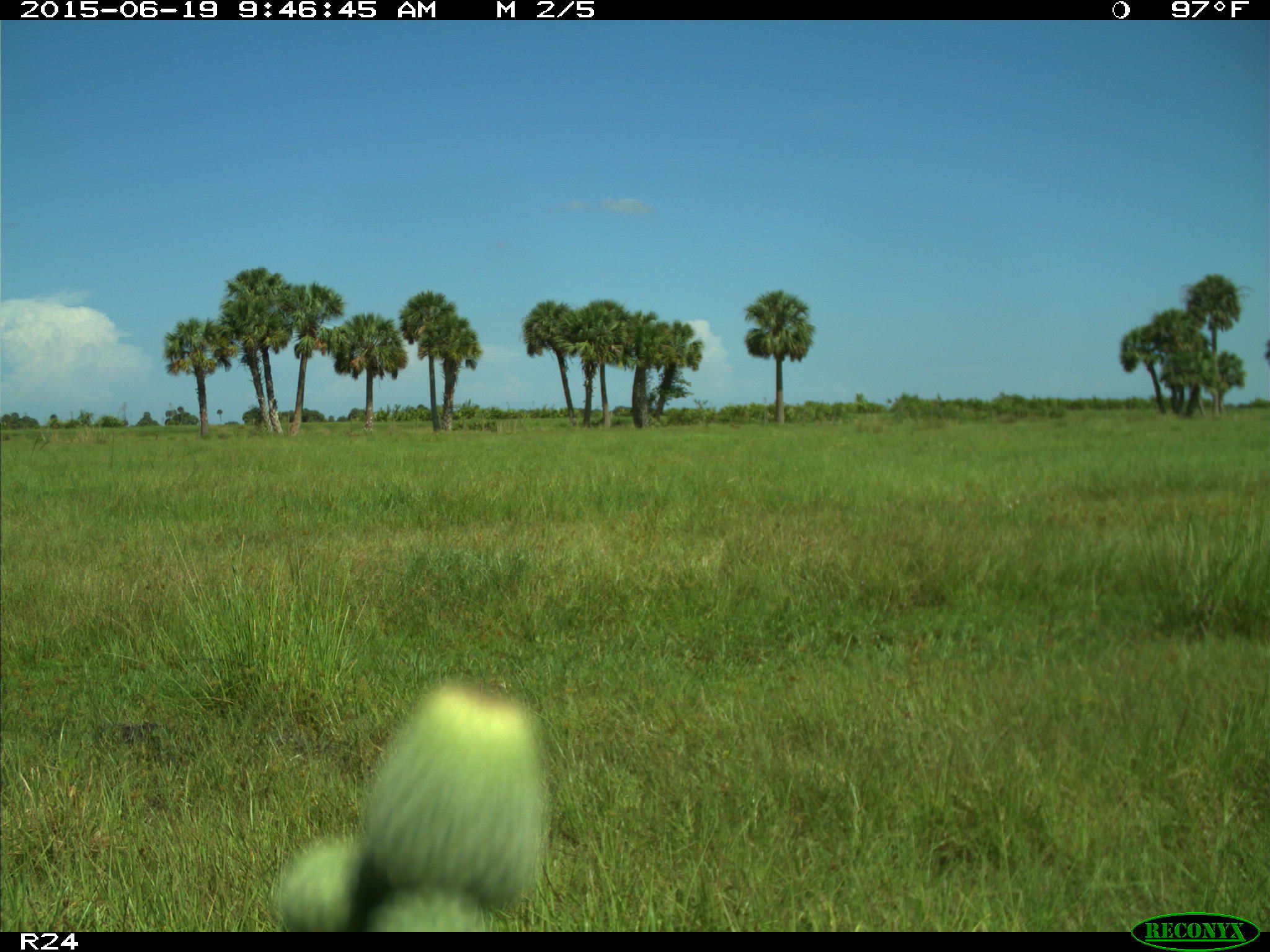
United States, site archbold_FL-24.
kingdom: Animalia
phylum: Chordata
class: Mammalia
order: Artiodactyla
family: Bovidae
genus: Bos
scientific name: Bos taurus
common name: domestic cow